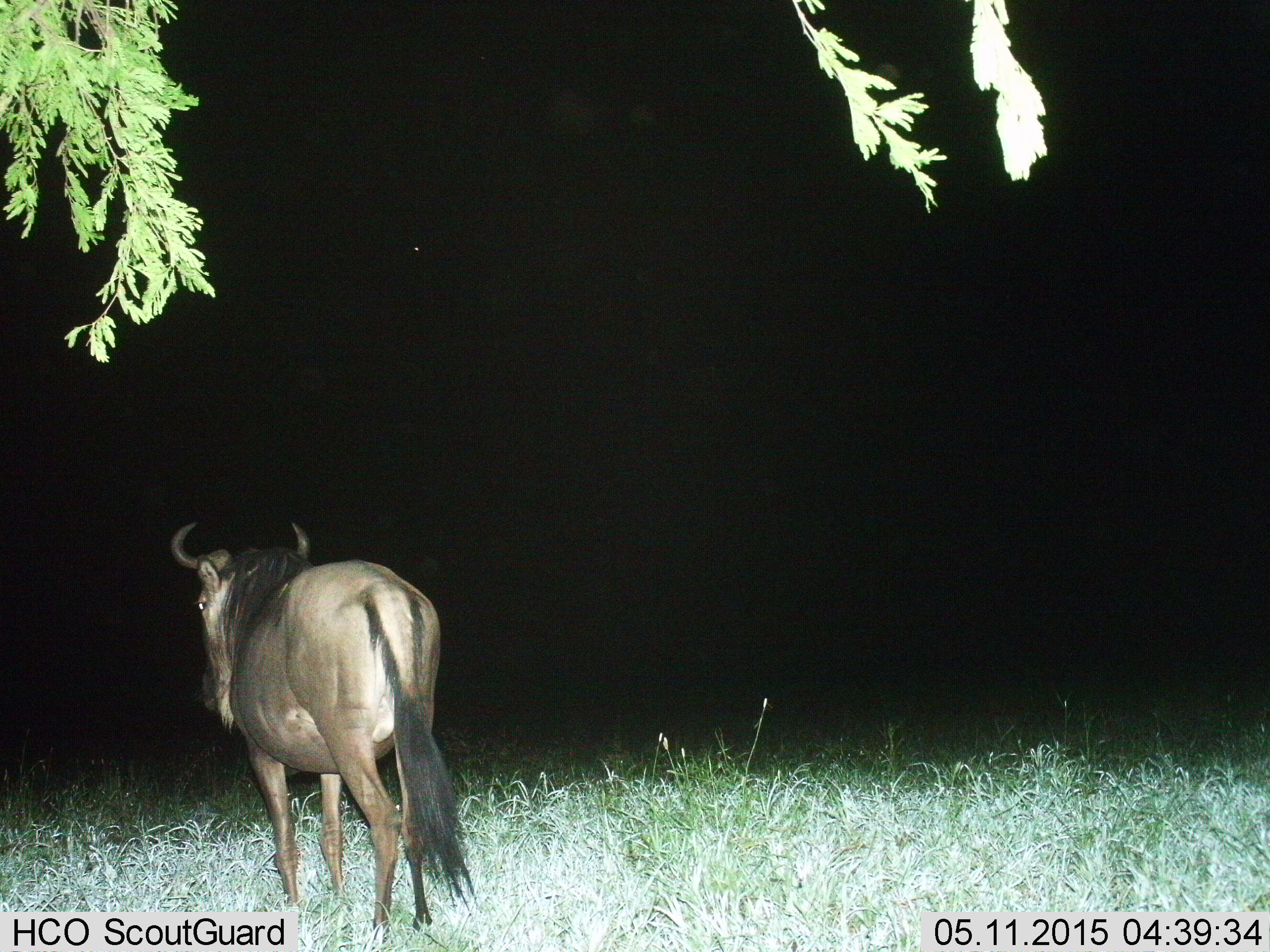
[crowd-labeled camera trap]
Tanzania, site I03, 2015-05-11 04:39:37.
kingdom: Animalia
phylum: Chordata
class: Mammalia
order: Artiodactyla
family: Bovidae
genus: Connochaetes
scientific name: Connochaetes taurinus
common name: blue wildebeest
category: wildebeest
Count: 1.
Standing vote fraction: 70%.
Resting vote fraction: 0%.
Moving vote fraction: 30%.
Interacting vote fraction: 0%.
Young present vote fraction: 0%.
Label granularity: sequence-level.